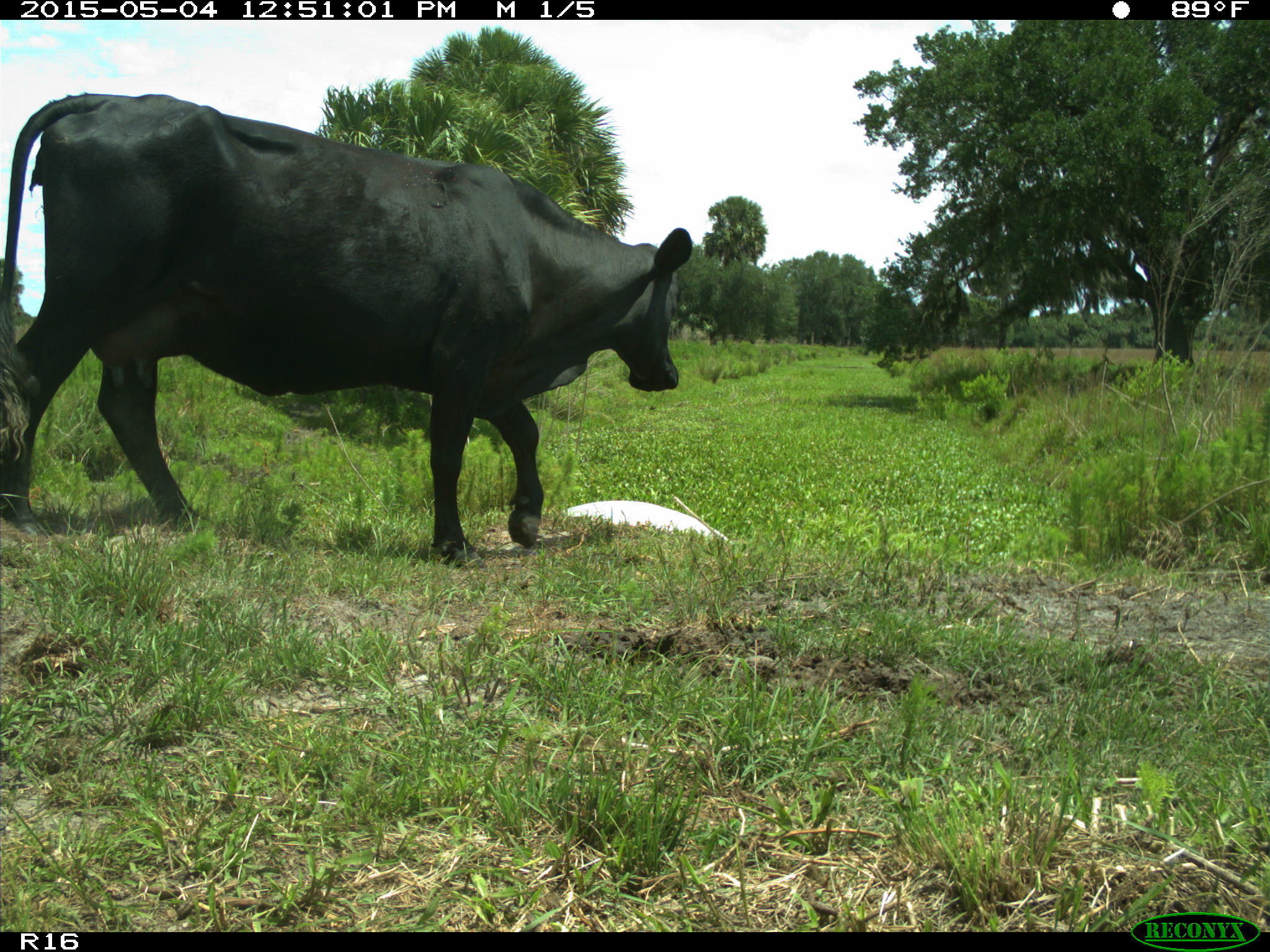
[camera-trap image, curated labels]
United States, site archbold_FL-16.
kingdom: Animalia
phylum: Chordata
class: Mammalia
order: Artiodactyla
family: Bovidae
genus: Bos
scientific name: Bos taurus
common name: domestic cow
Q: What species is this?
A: Bos taurus (domestic cow).